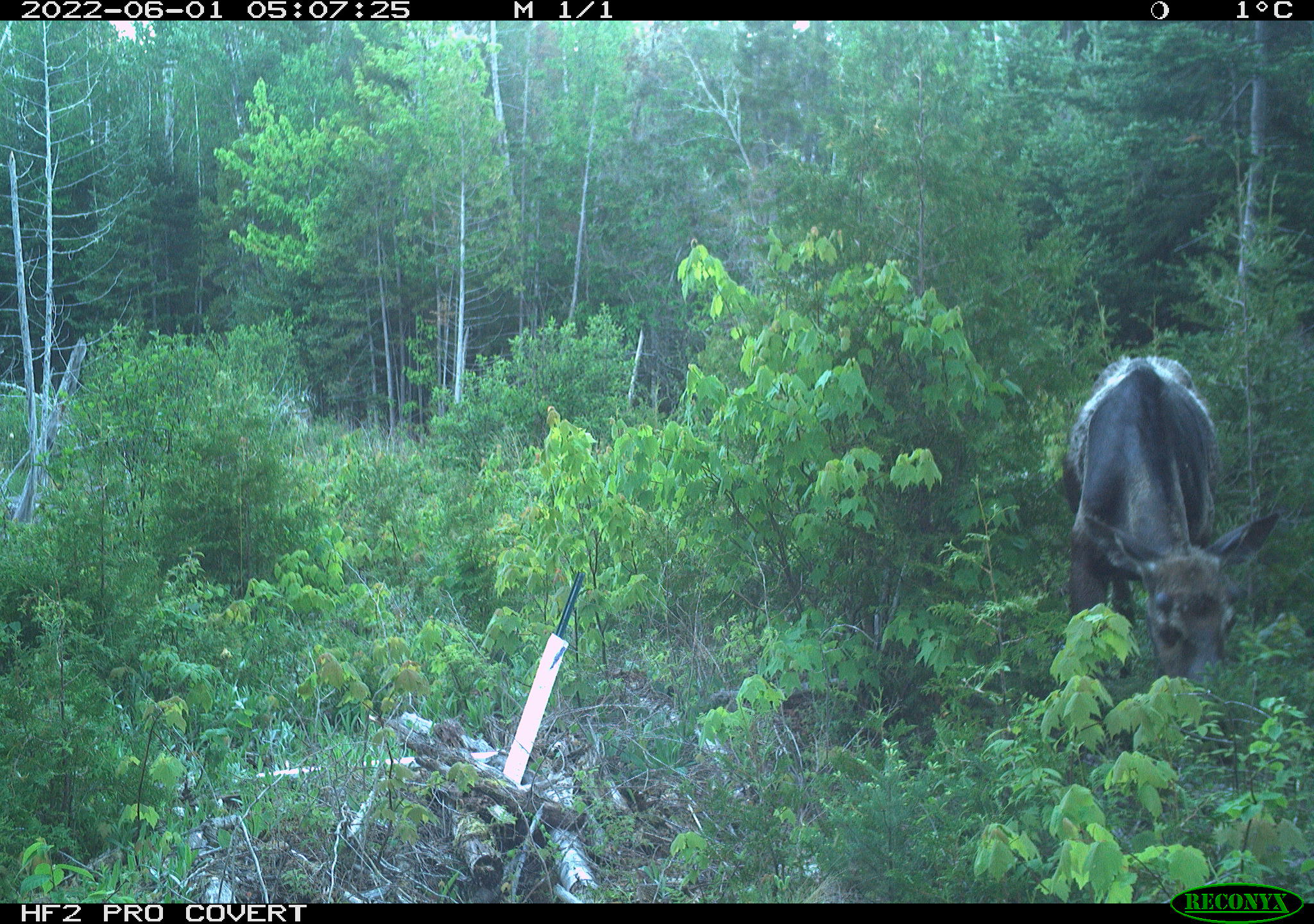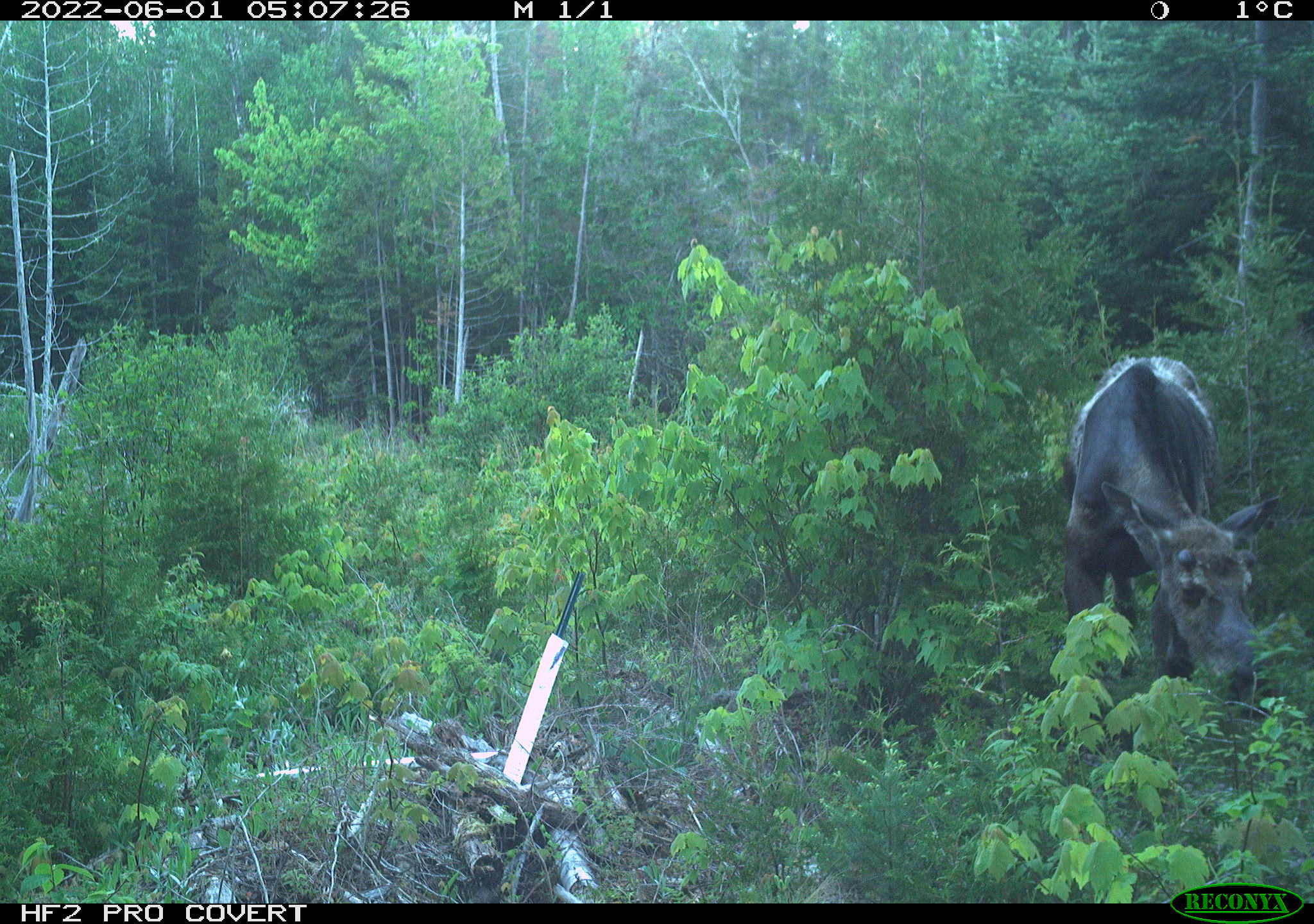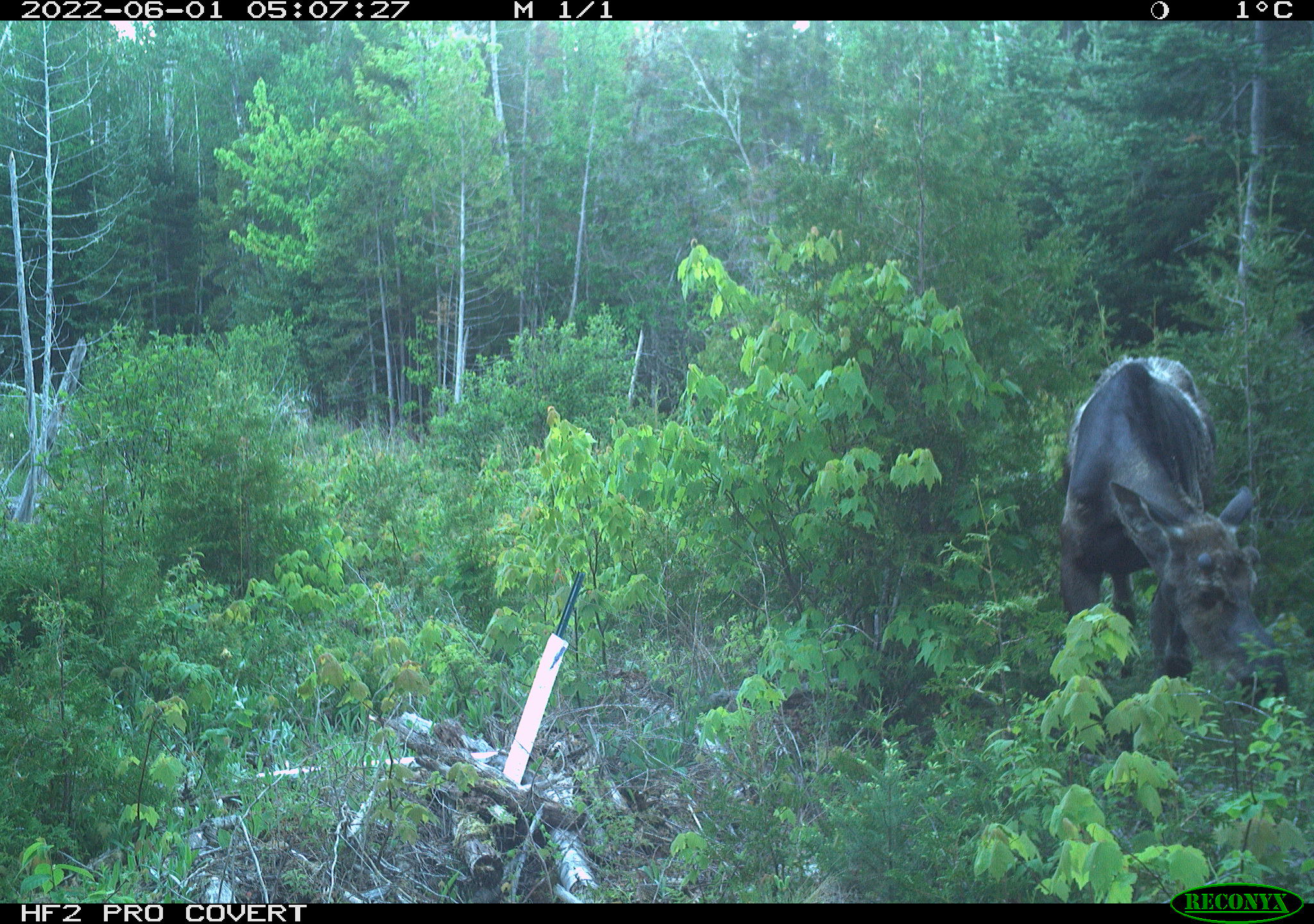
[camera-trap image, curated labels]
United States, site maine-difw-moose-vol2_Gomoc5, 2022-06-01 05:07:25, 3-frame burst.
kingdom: Animalia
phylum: Chordata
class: Mammalia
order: Artiodactyla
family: Cervidae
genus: Alces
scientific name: Alces alces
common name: moose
Moose (Alces alces).